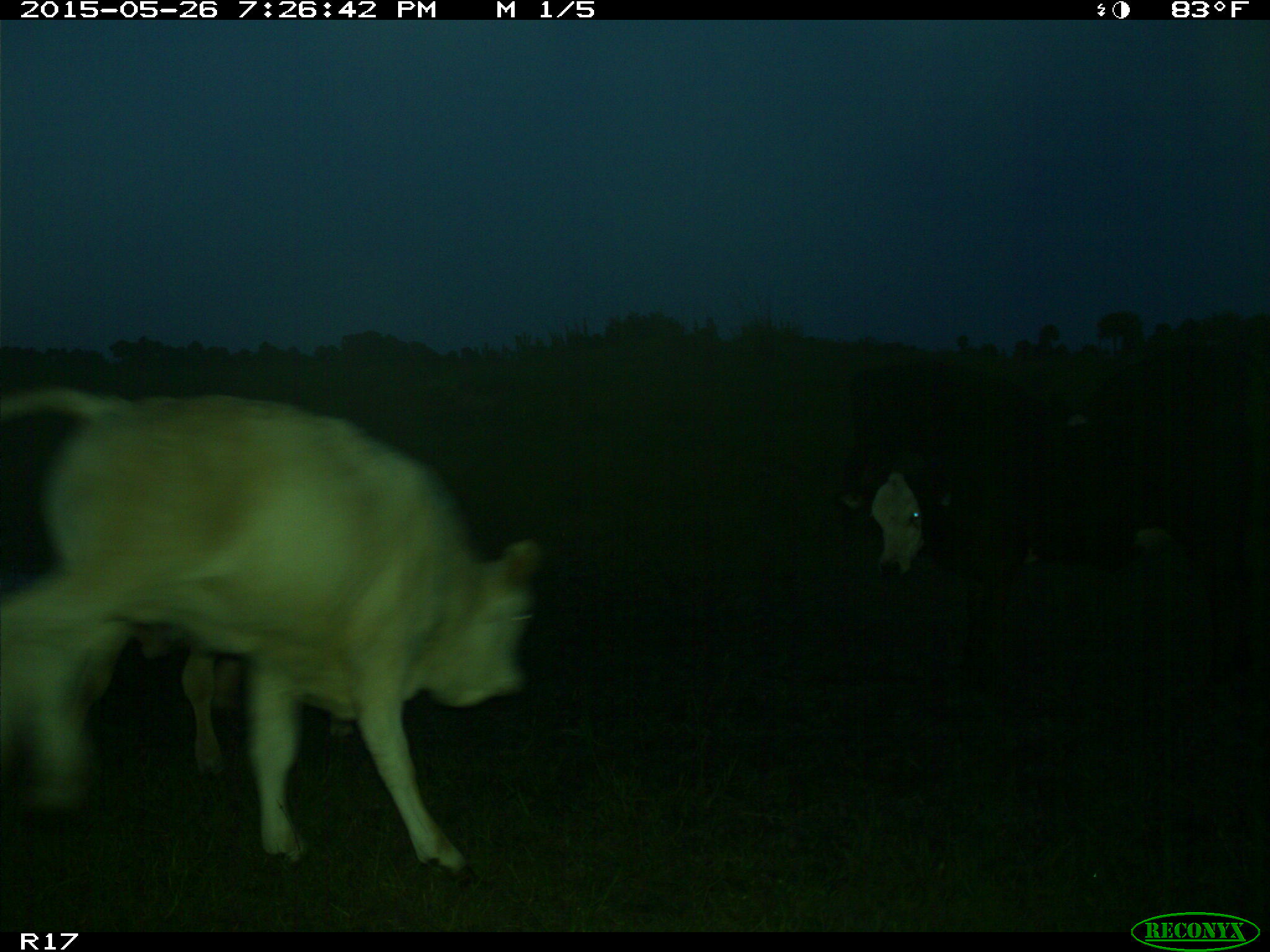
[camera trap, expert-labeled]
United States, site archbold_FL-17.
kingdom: Animalia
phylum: Chordata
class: Mammalia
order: Artiodactyla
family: Bovidae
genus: Bos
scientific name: Bos taurus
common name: domestic cow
Bos taurus (domestic cow).